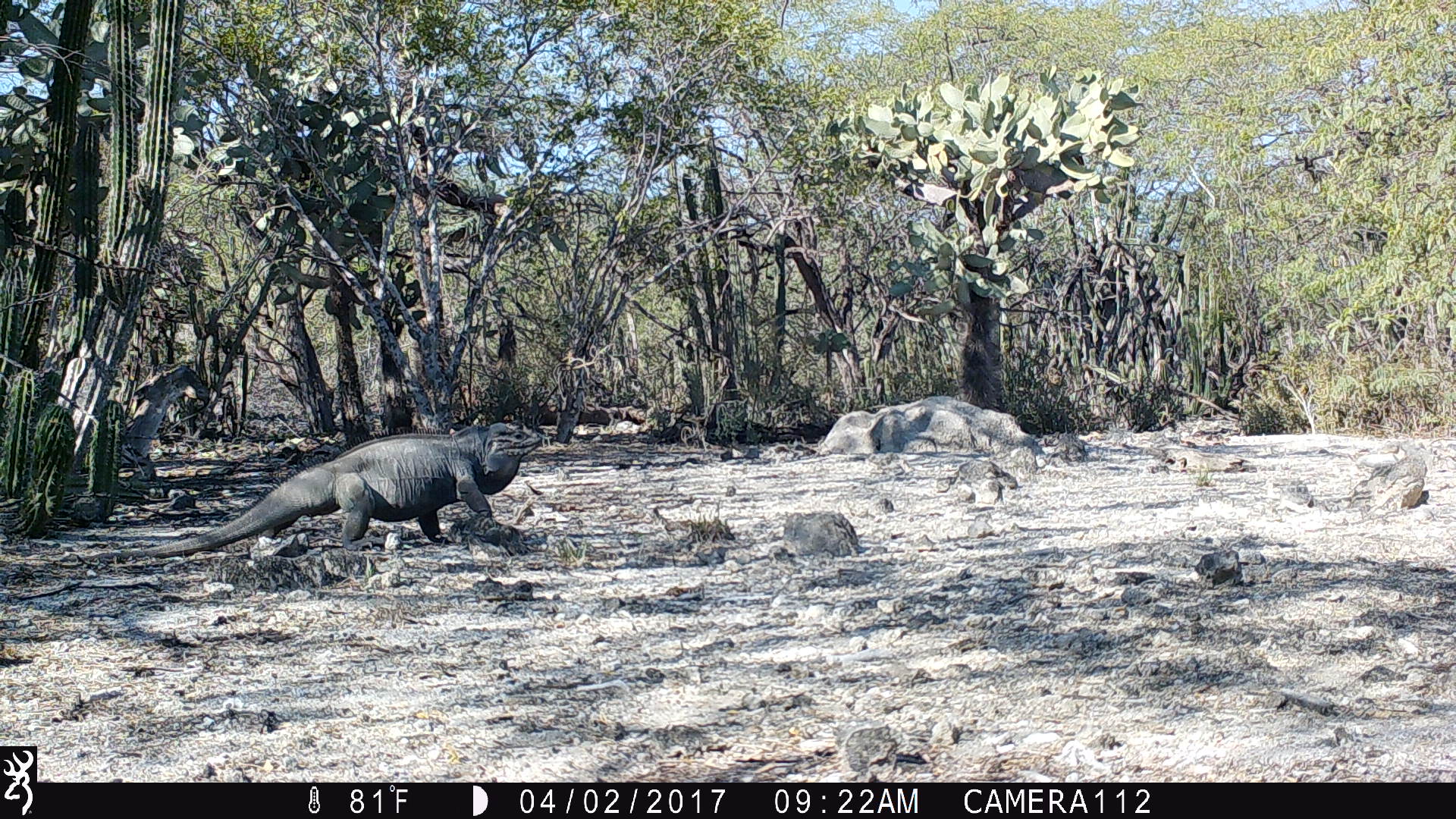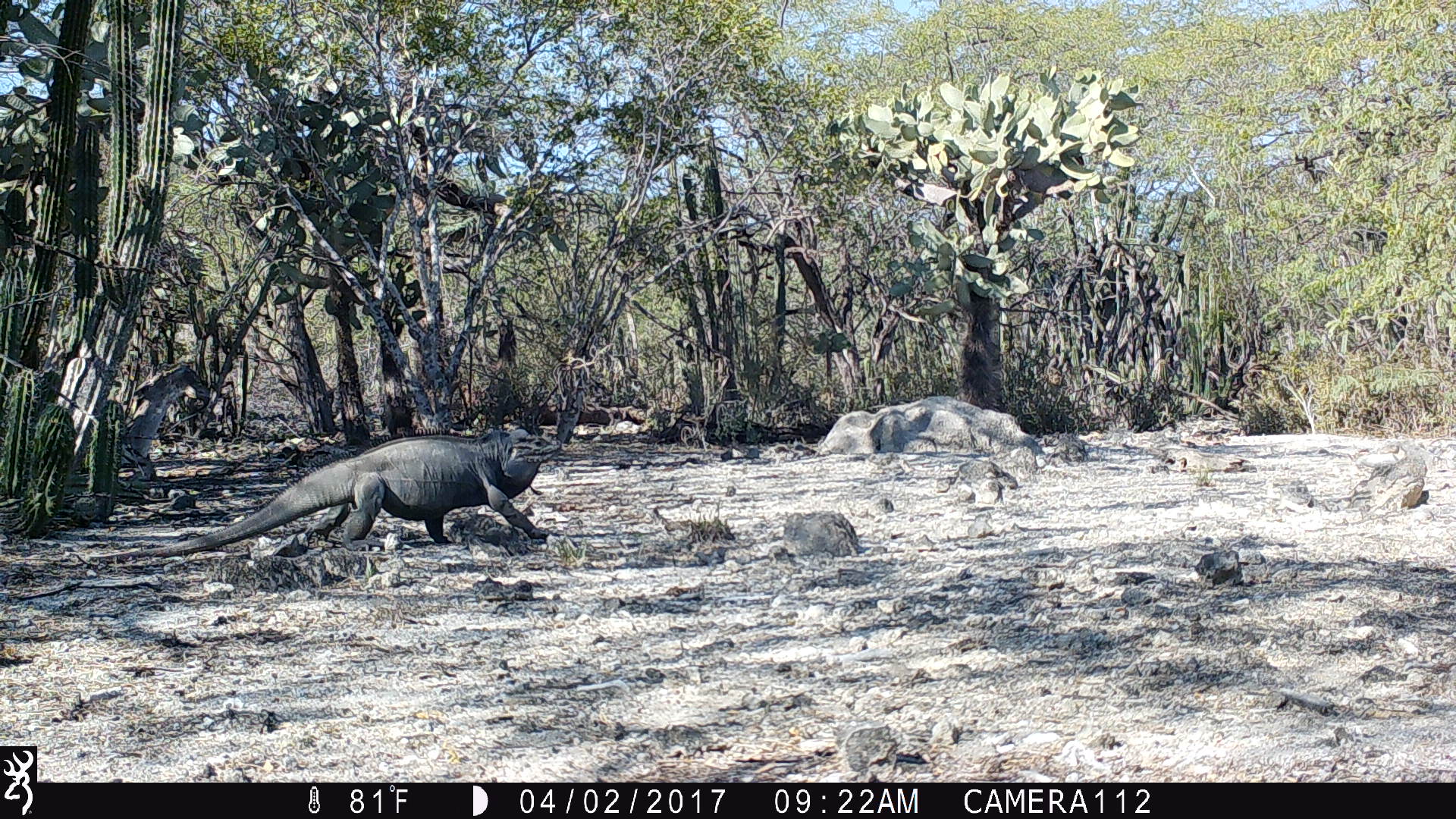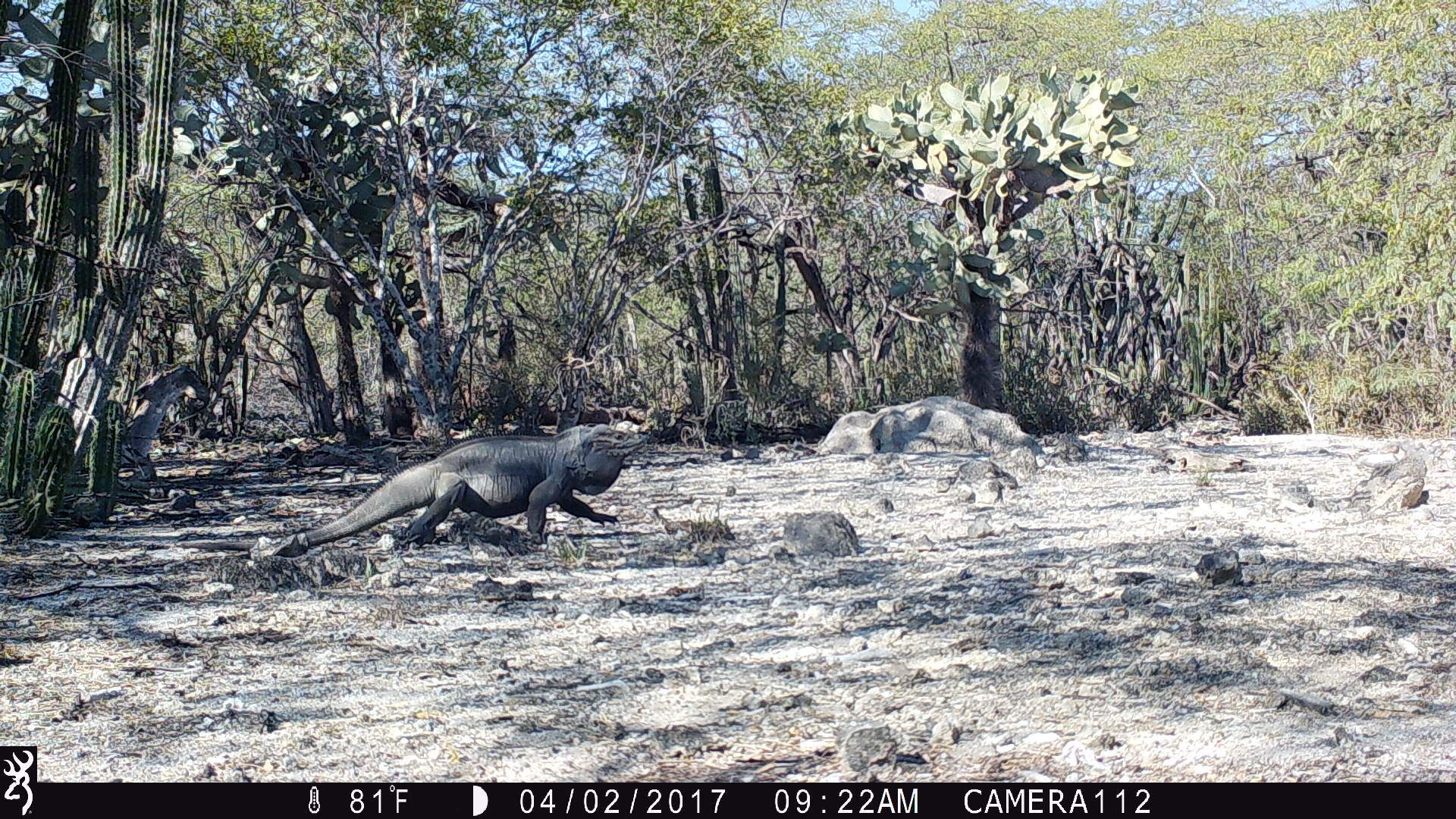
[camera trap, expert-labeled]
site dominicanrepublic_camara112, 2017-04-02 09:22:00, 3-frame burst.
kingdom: Animalia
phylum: Chordata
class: Reptilia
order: Squamata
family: Iguanidae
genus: Iguana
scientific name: Iguana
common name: typical iguanas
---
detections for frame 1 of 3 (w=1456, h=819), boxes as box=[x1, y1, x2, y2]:
iguana: box=[146, 425, 533, 554]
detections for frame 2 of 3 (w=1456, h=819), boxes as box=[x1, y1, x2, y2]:
iguana: box=[165, 420, 556, 552]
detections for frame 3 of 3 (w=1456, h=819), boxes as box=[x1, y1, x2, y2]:
iguana: box=[272, 421, 645, 549]